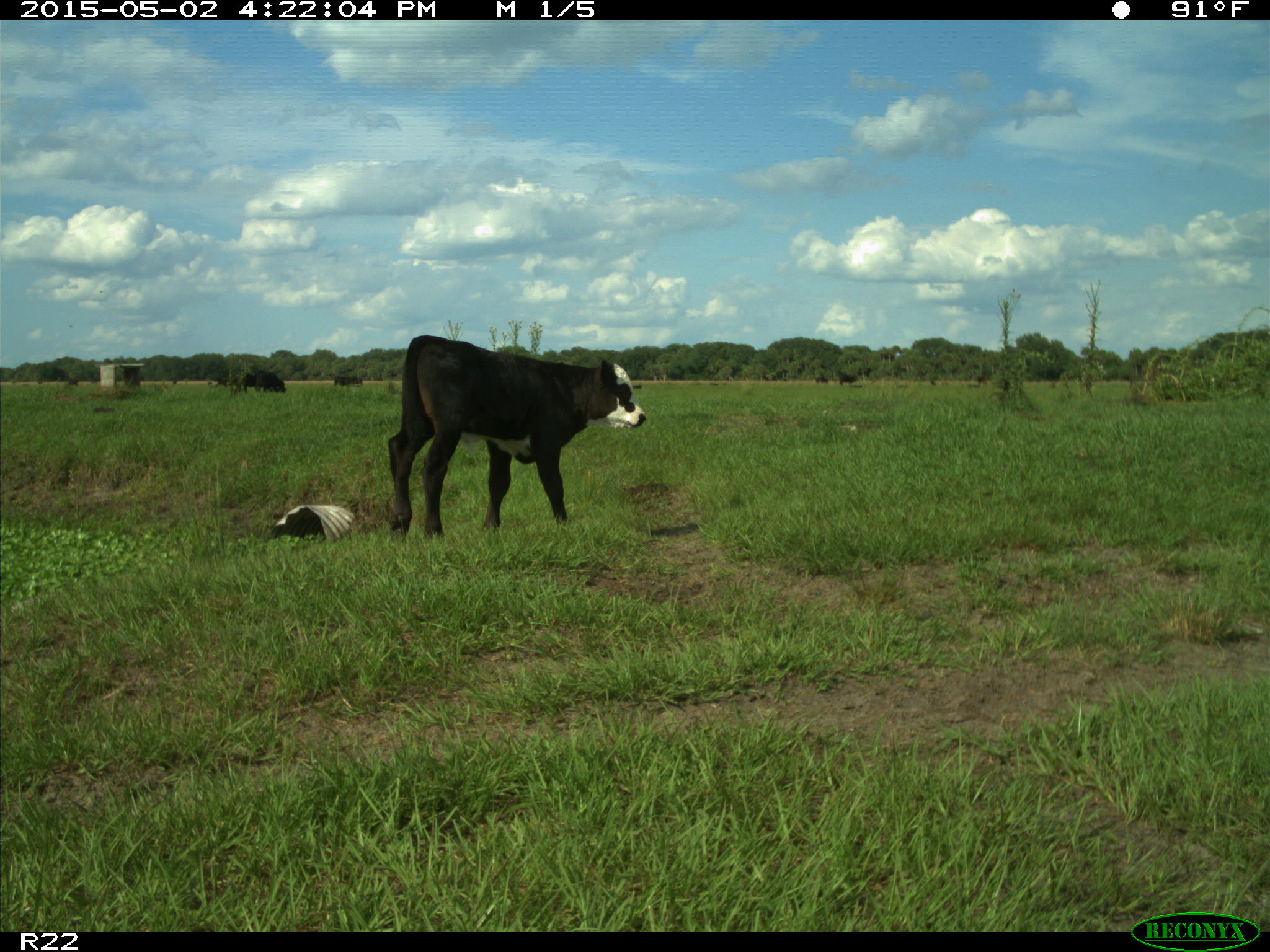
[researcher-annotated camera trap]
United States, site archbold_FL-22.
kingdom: Animalia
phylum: Chordata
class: Mammalia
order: Artiodactyla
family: Bovidae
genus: Bos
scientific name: Bos taurus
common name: domestic cow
Bos taurus (domestic cow).